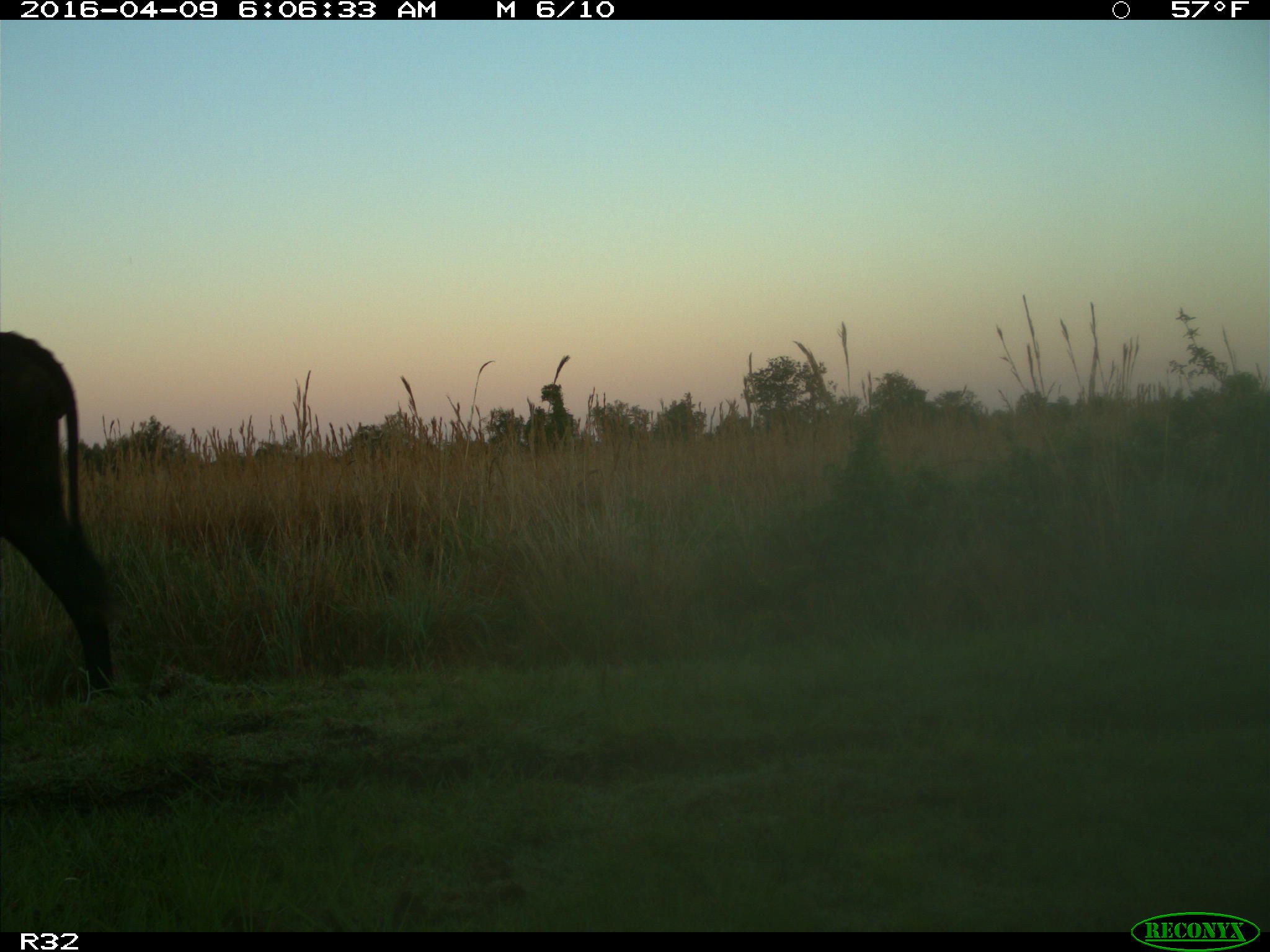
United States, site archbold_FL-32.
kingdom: Animalia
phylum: Chordata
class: Mammalia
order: Artiodactyla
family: Bovidae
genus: Bos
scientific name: Bos taurus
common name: domestic cow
Bos taurus (domestic cow).